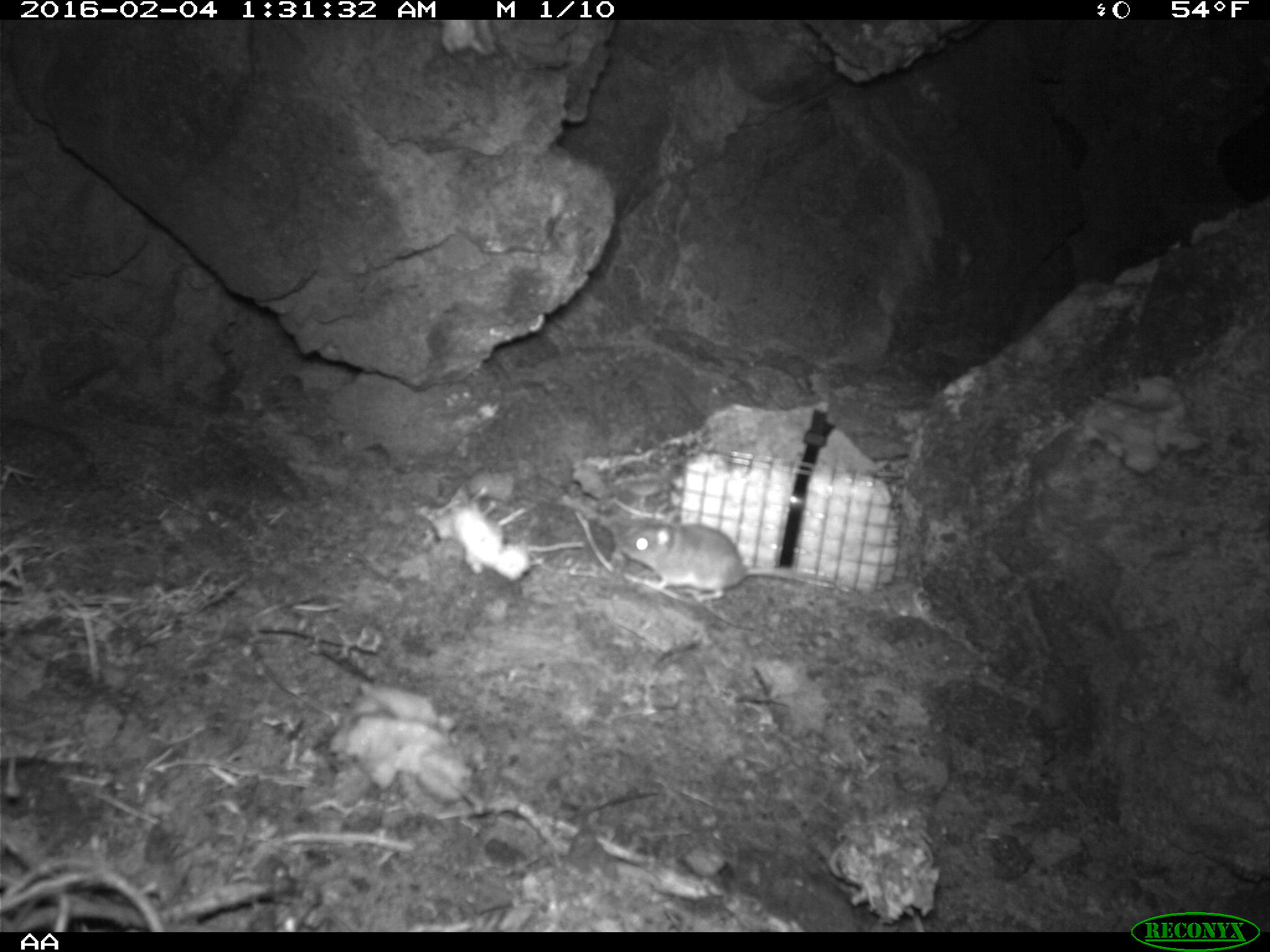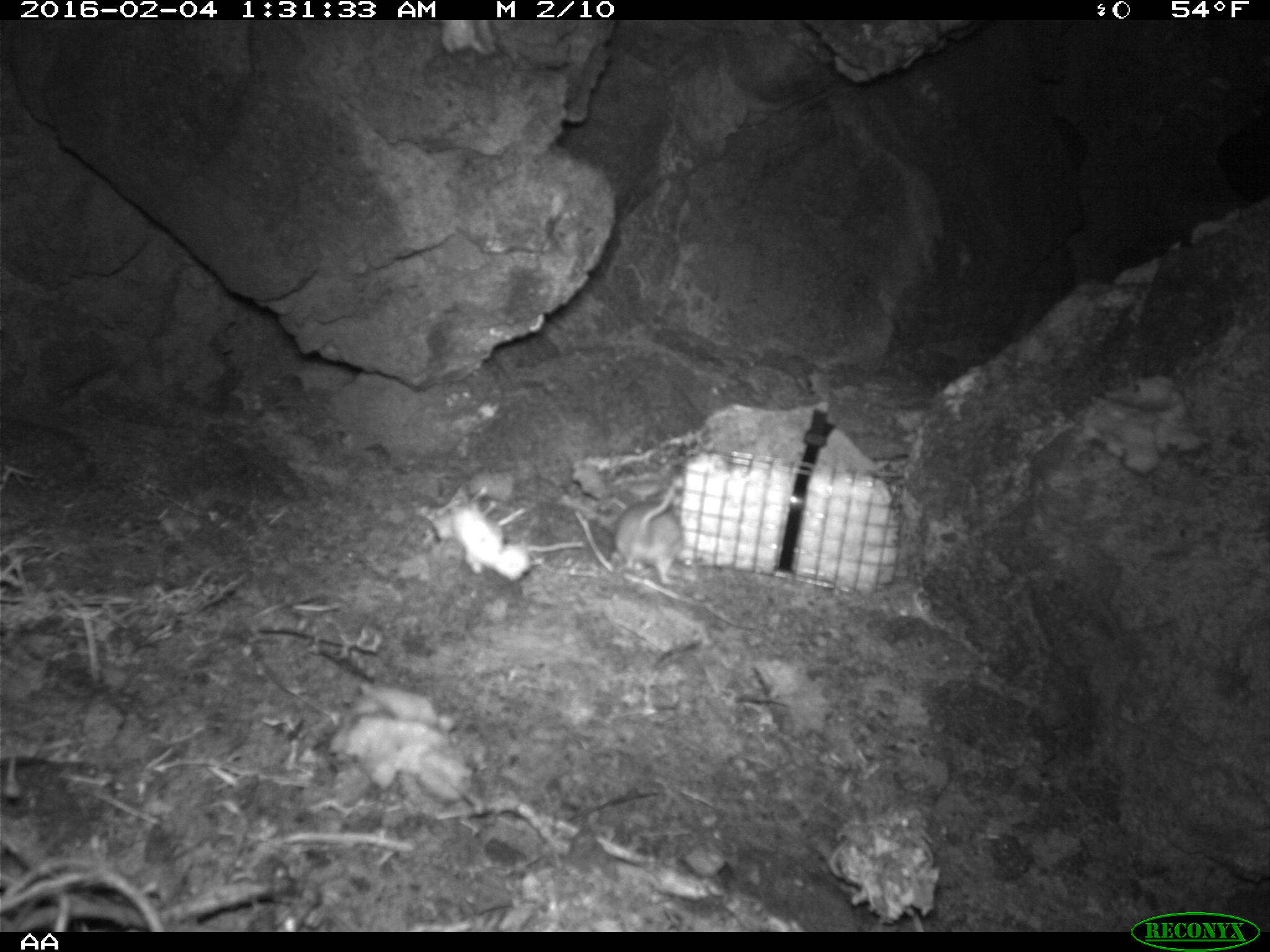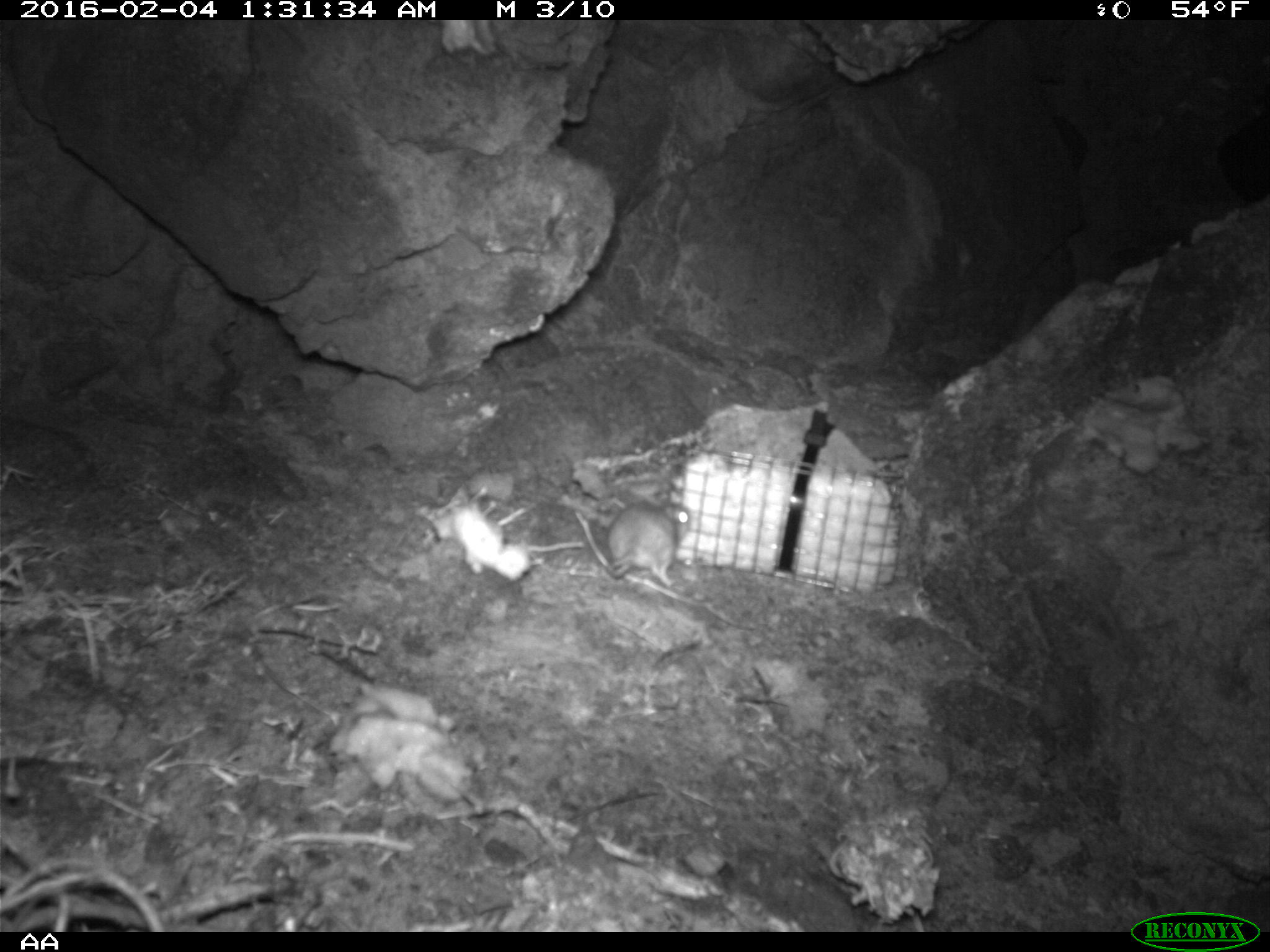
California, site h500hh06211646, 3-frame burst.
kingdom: Animalia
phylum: Chordata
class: Mammalia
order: Rodentia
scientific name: Rodentia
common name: rodent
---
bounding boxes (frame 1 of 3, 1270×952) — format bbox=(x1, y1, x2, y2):
rodent: bbox=(618, 516, 808, 601)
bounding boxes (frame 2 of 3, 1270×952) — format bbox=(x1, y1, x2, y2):
rodent: bbox=(613, 471, 687, 584)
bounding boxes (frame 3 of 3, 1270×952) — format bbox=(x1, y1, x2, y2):
rodent: bbox=(574, 500, 692, 591)